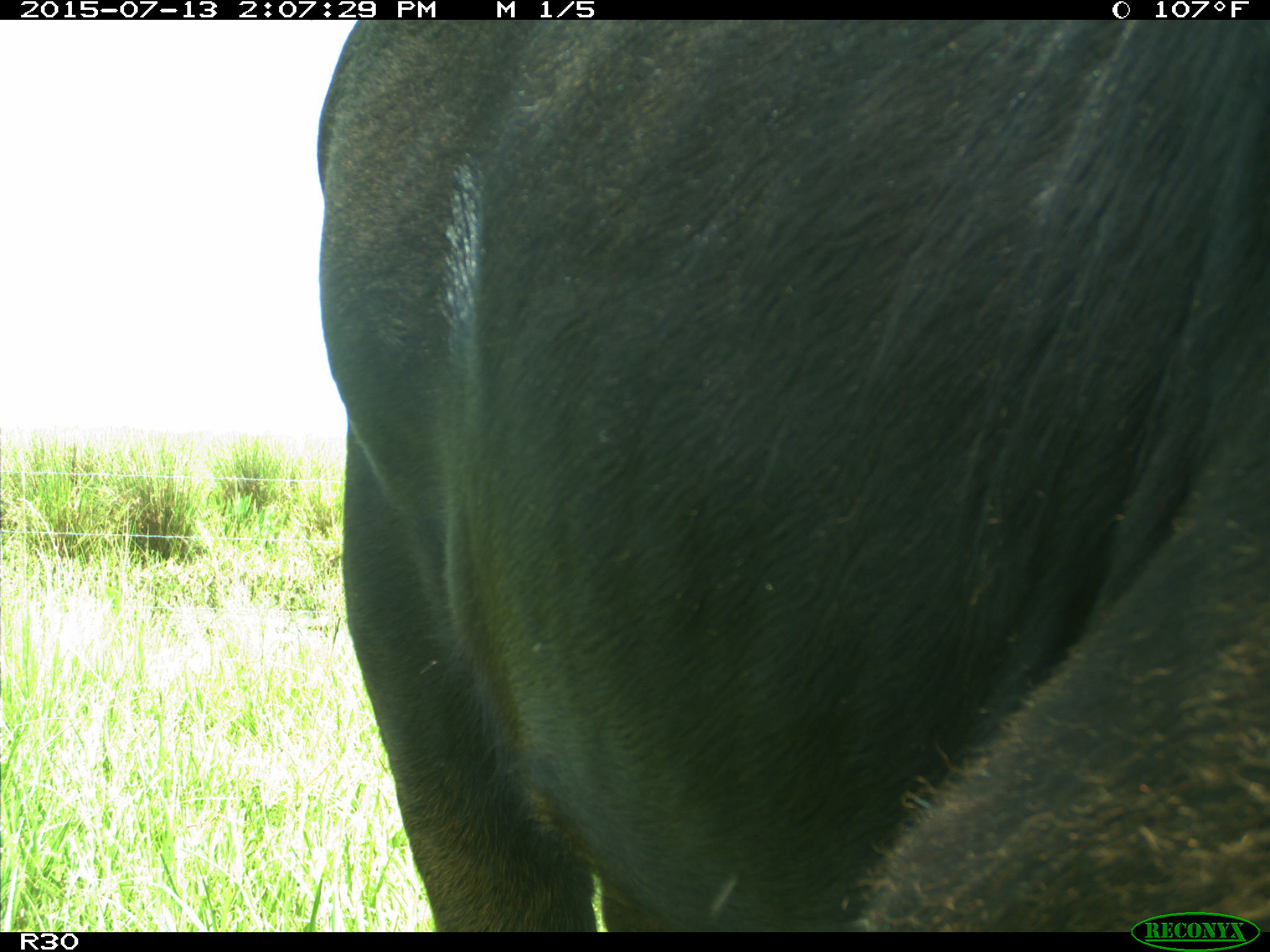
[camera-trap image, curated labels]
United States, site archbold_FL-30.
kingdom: Animalia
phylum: Chordata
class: Mammalia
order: Artiodactyla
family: Bovidae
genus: Bos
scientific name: Bos taurus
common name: domestic cow